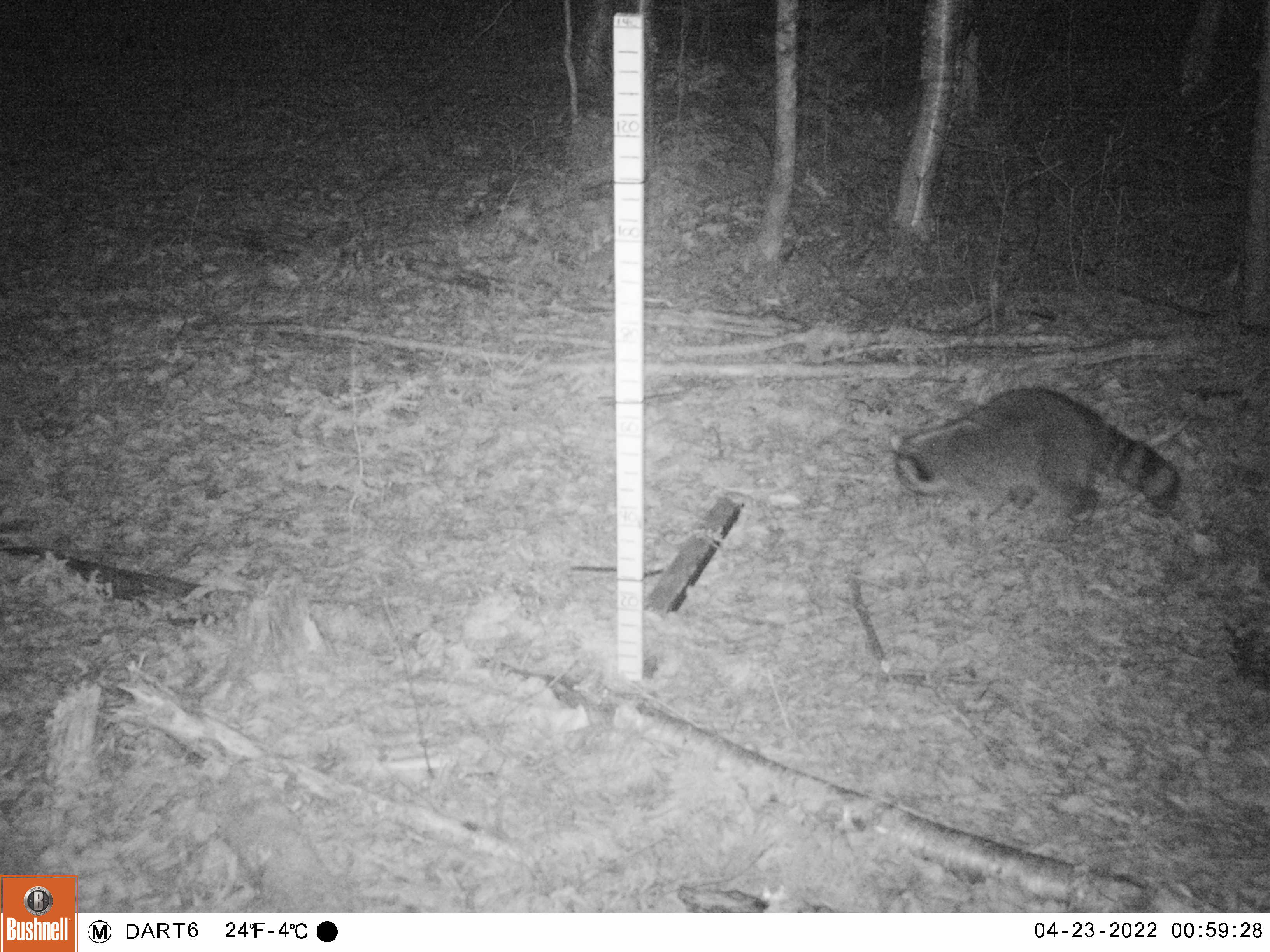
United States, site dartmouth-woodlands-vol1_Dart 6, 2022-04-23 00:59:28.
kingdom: Animalia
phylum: Chordata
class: Mammalia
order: Carnivora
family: Procyonidae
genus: Procyon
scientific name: Procyon lotor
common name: raccoon